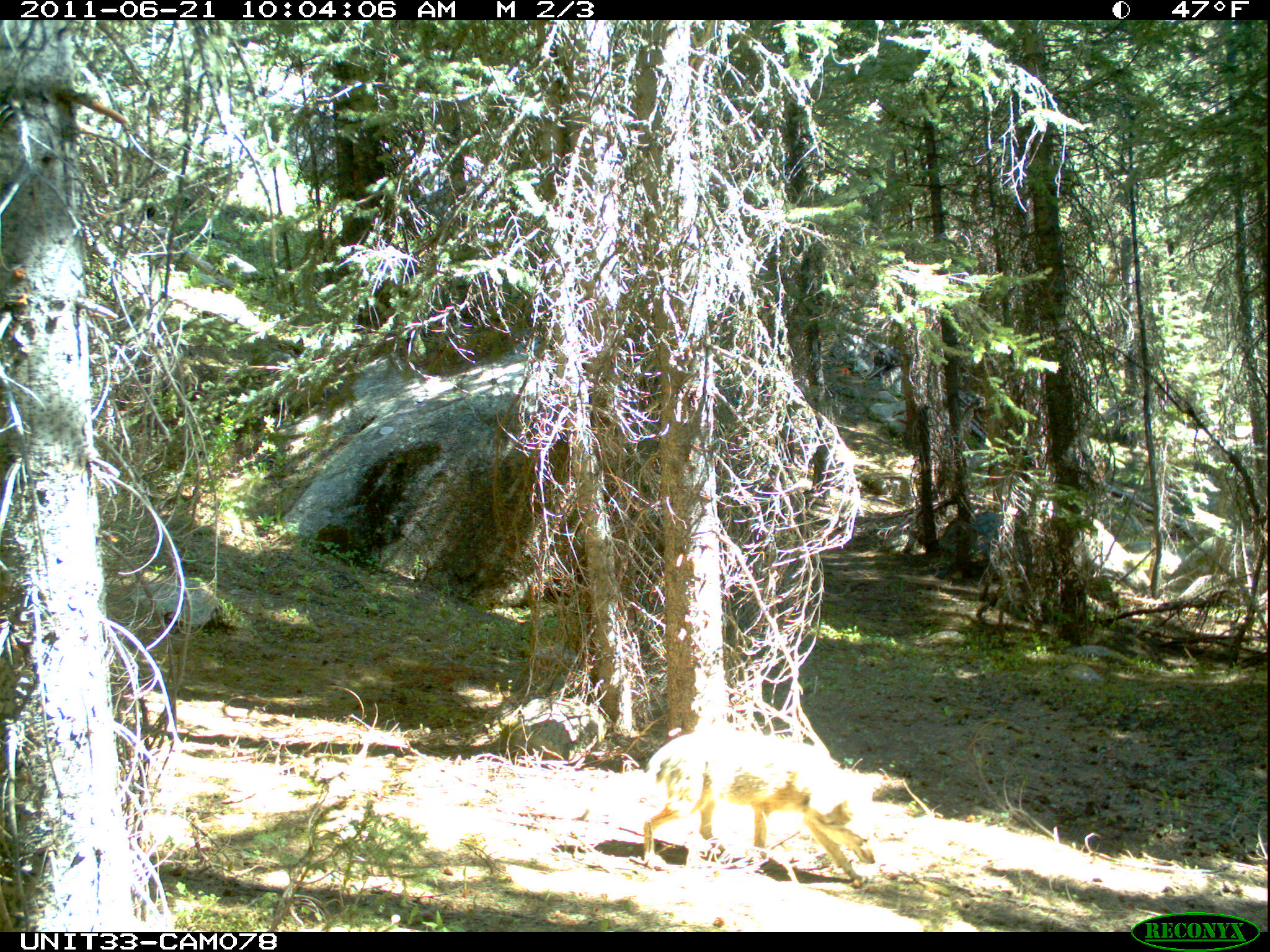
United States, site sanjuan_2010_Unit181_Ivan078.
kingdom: Animalia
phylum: Chordata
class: Mammalia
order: Carnivora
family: Canidae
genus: Canis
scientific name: Canis latrans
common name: coyote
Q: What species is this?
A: Canis latrans (coyote).